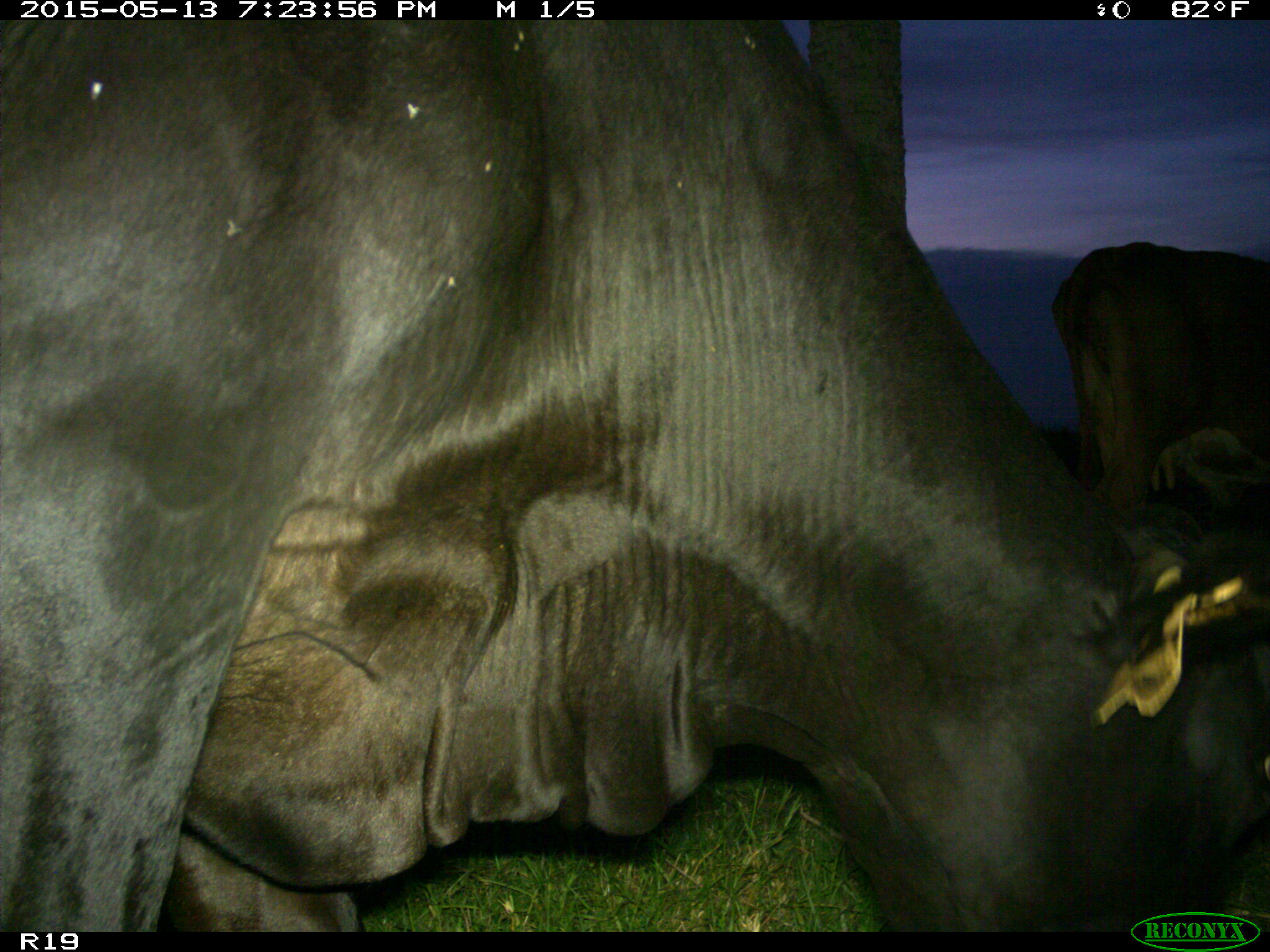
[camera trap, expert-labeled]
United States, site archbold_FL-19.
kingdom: Animalia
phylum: Chordata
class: Mammalia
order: Artiodactyla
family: Bovidae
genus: Bos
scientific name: Bos taurus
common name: domestic cow